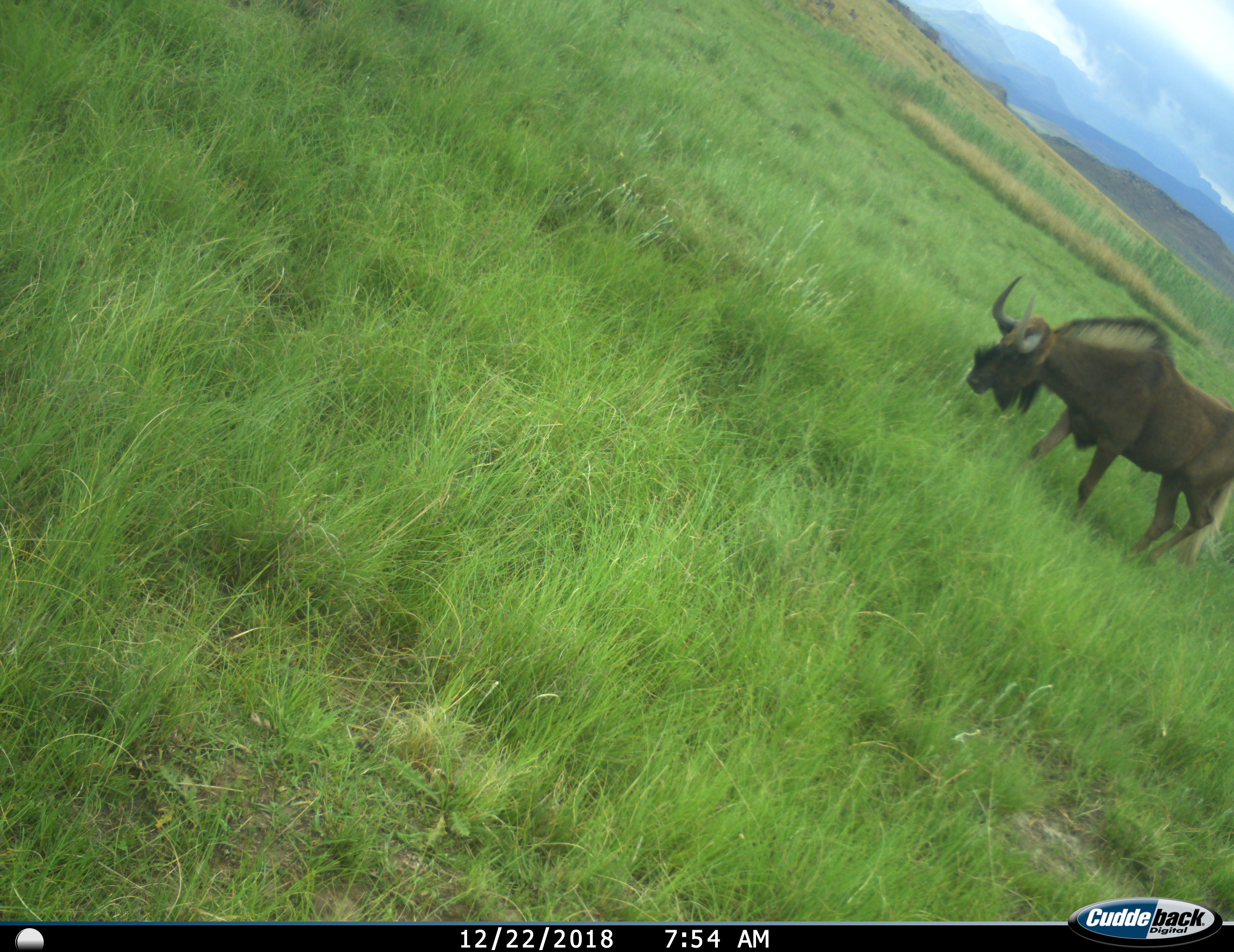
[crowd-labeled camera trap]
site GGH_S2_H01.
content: unidentified animal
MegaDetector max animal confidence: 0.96